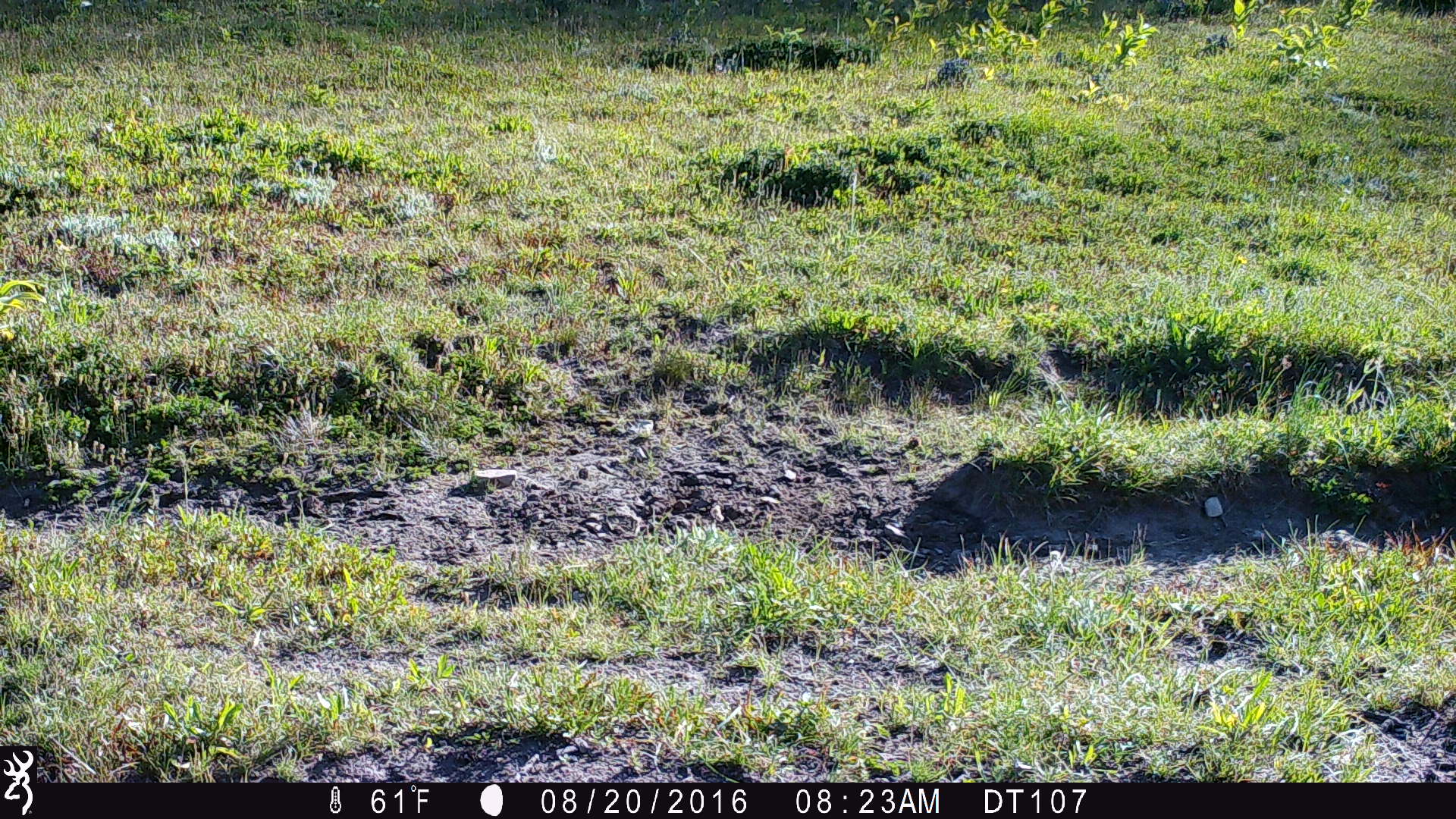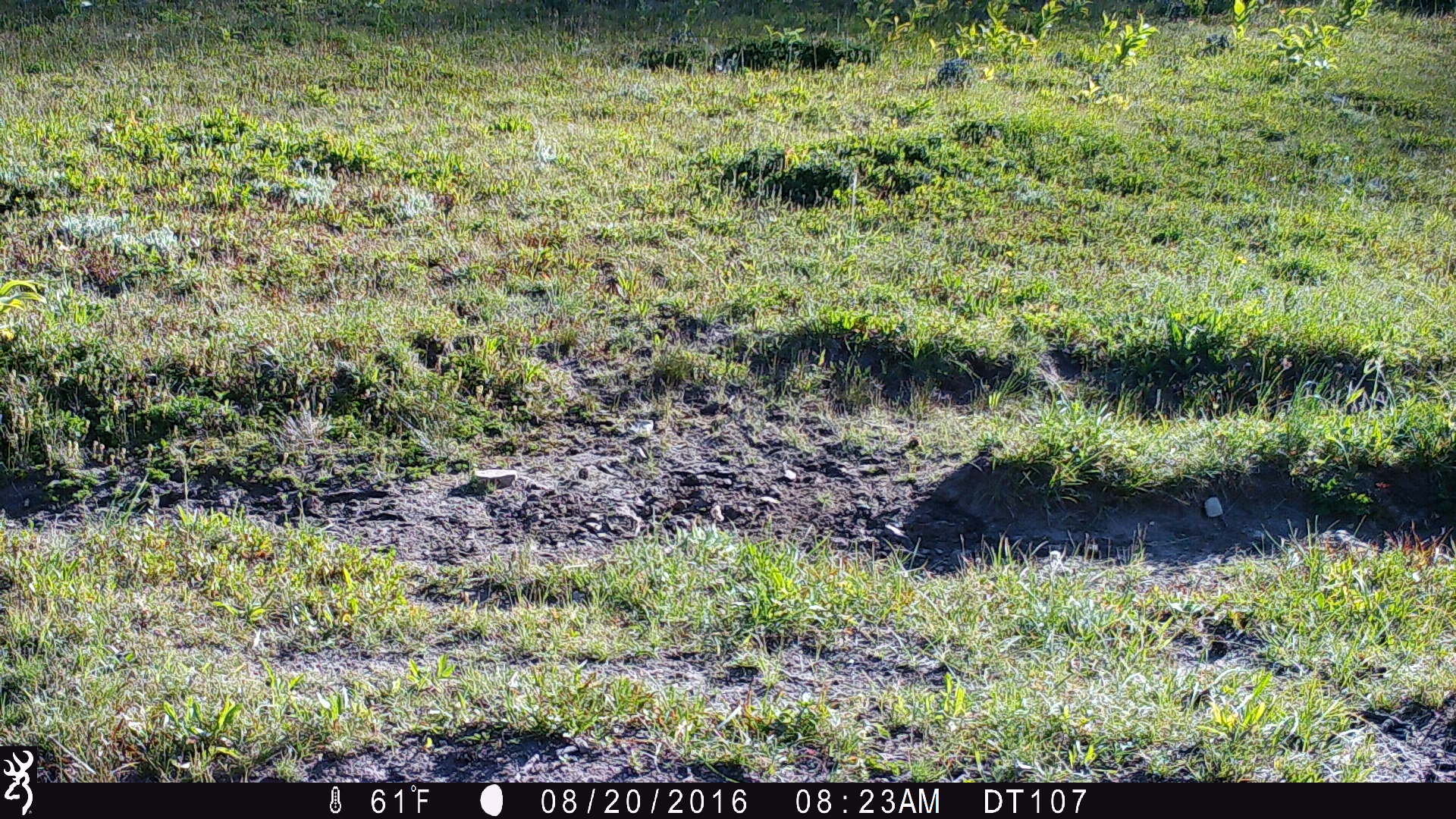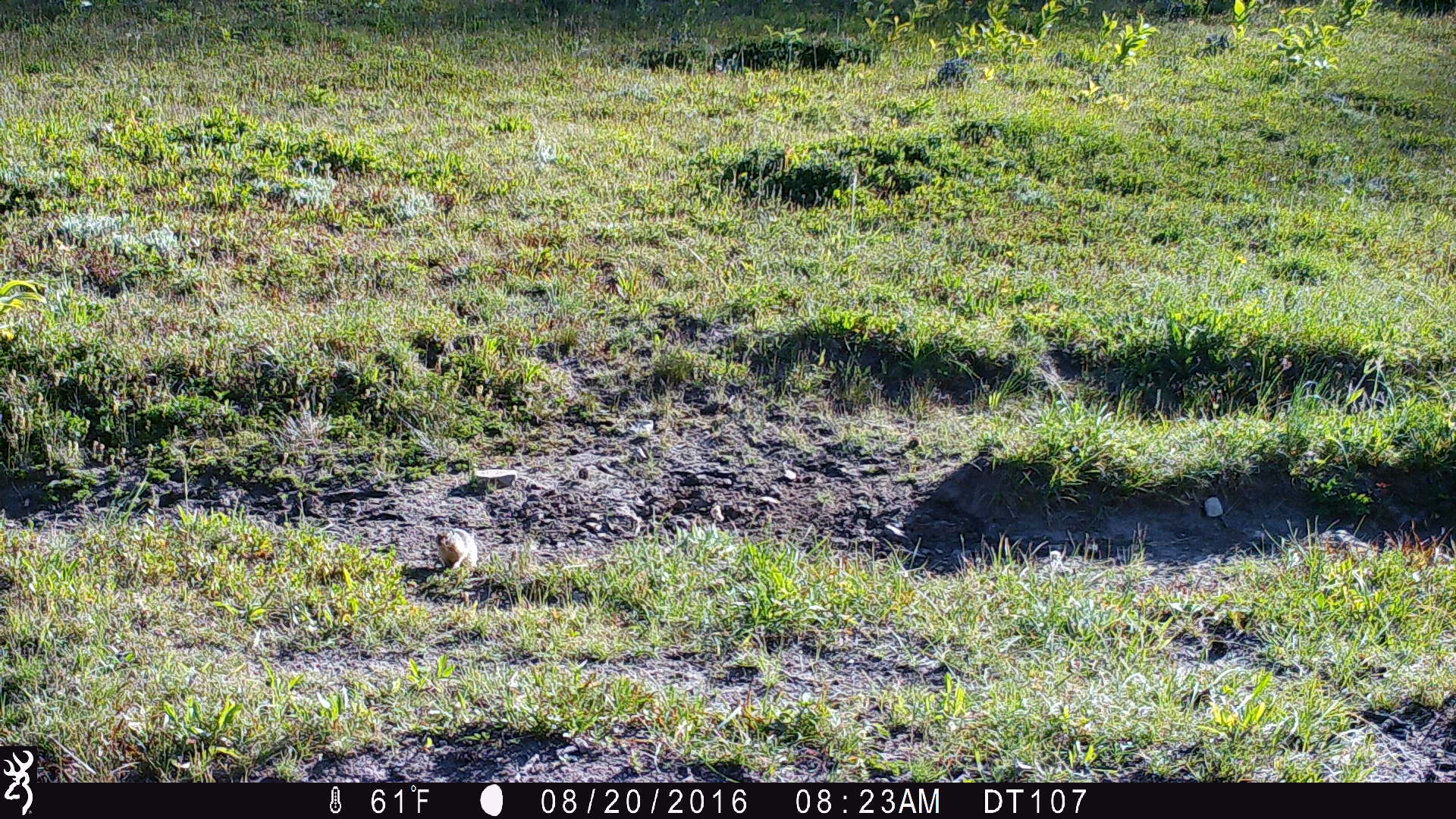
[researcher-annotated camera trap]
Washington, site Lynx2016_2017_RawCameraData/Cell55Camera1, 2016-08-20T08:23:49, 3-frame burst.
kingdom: Animalia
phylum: Chordata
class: Mammalia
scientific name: Mammalia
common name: small mammal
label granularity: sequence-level